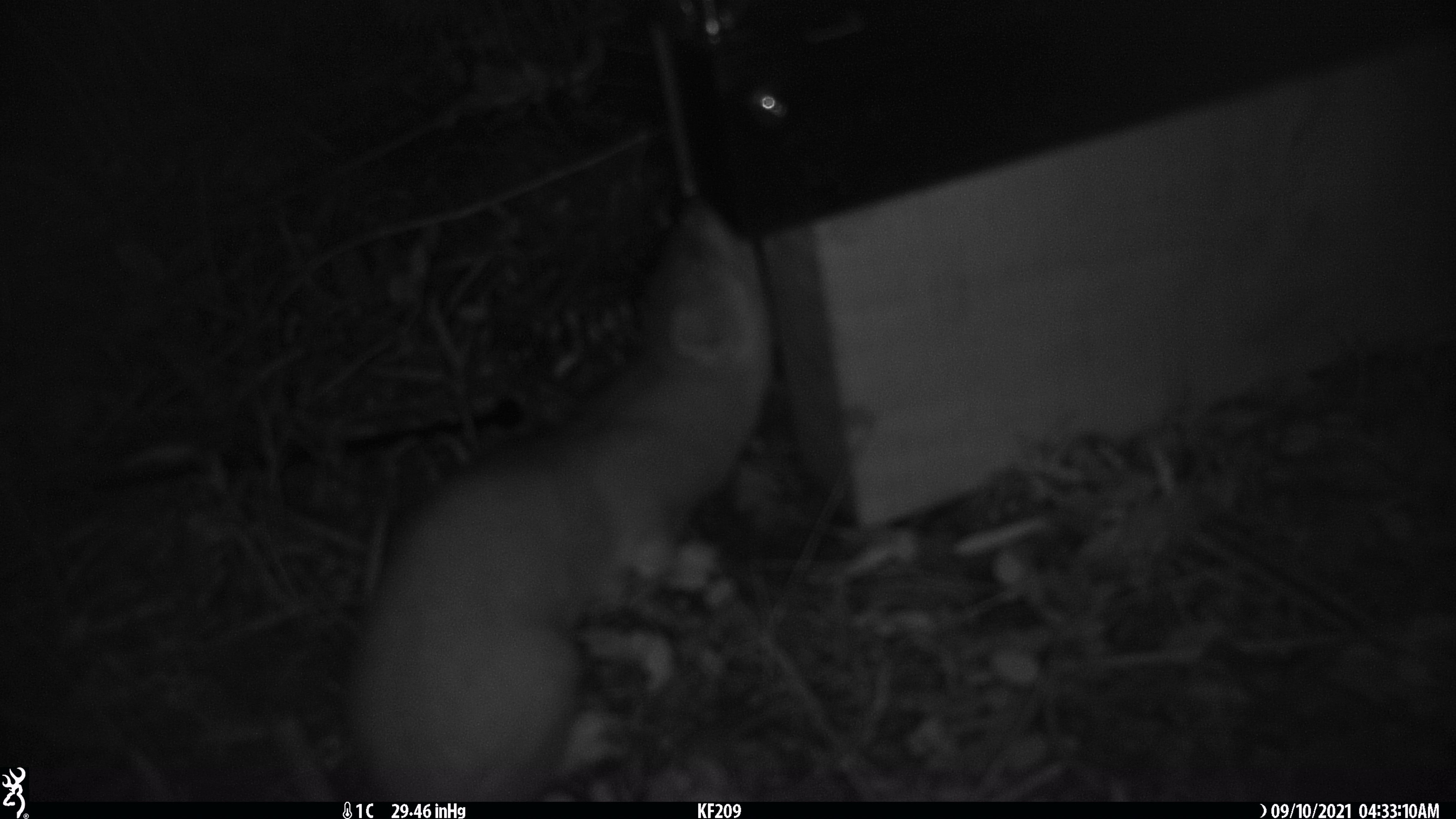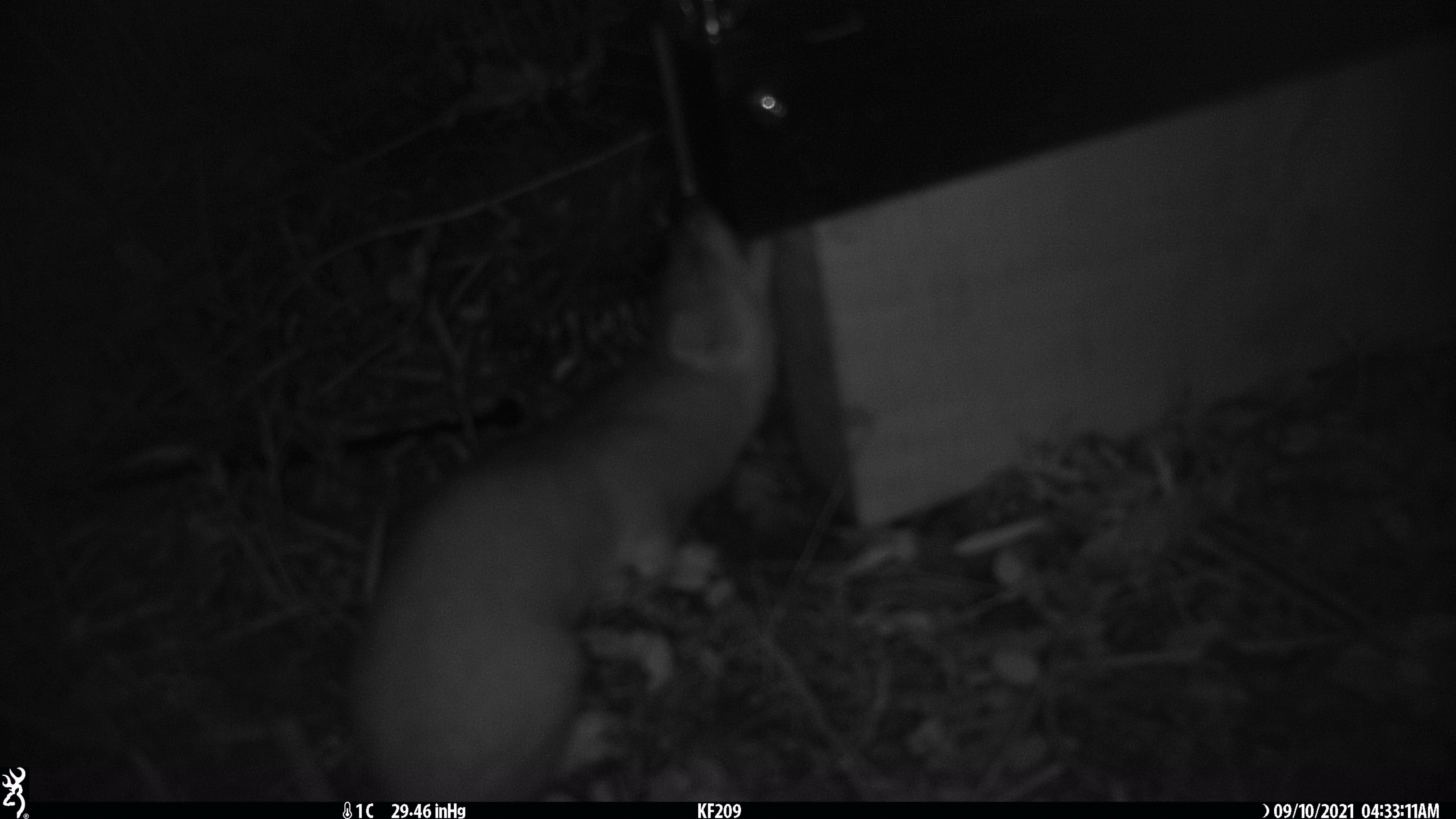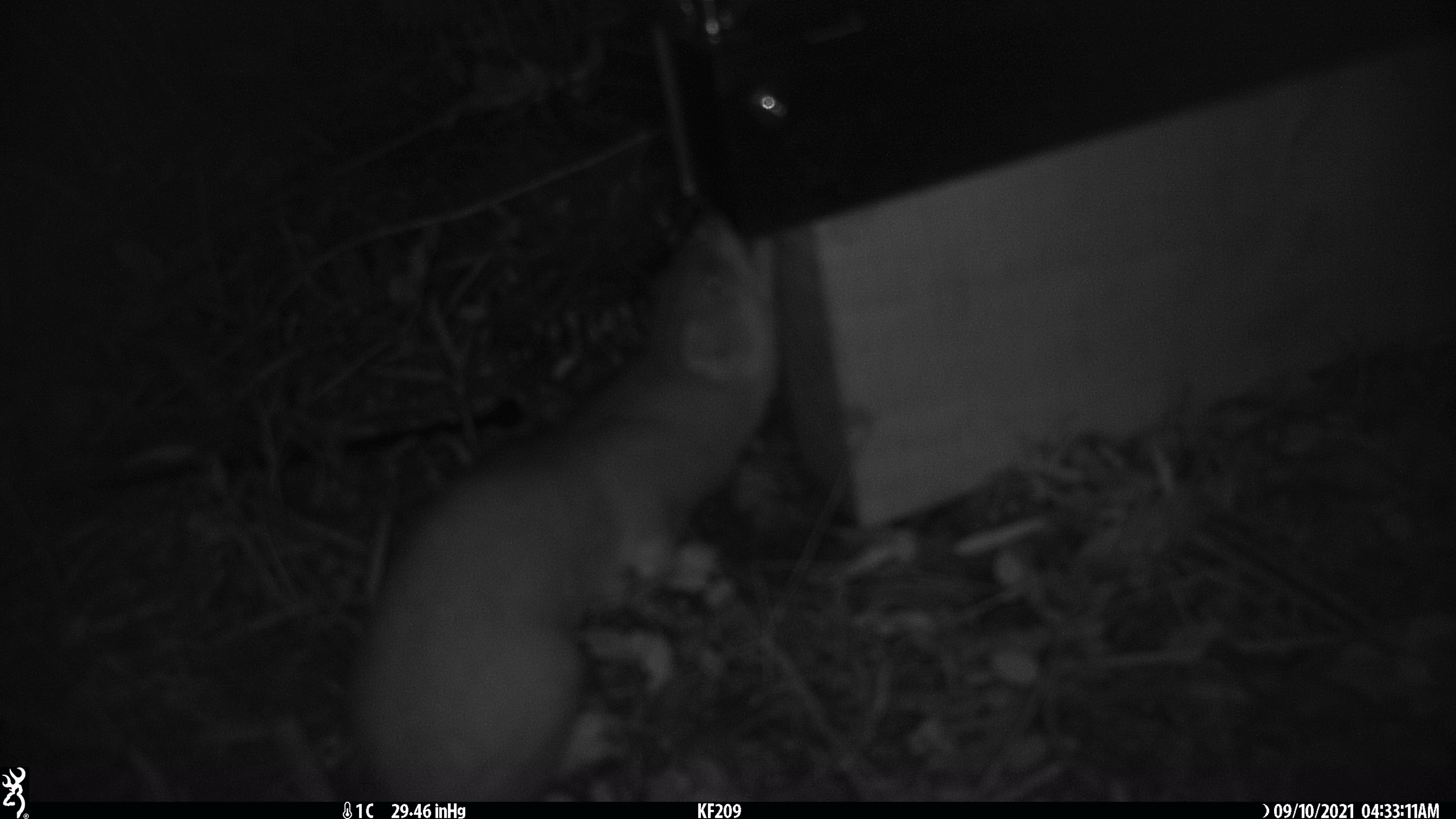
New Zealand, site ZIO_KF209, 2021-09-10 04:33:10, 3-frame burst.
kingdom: Animalia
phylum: Chordata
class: Mammalia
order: Carnivora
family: Mustelidae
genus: Mustela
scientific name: Mustela erminea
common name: stoat